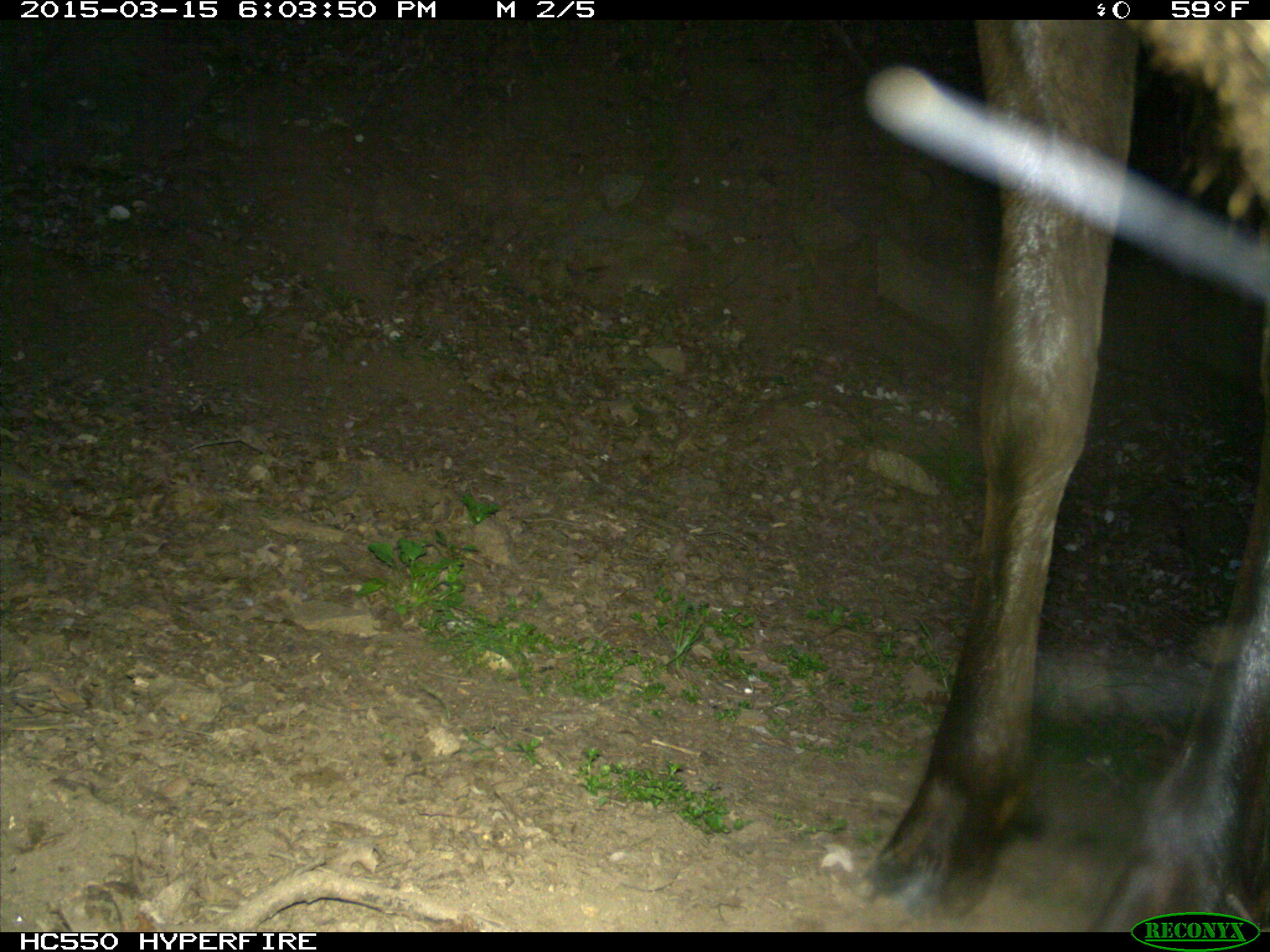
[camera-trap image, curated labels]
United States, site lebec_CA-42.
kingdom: Animalia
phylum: Chordata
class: Mammalia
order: Artiodactyla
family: Cervidae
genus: Cervus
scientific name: Cervus canadensis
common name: elk